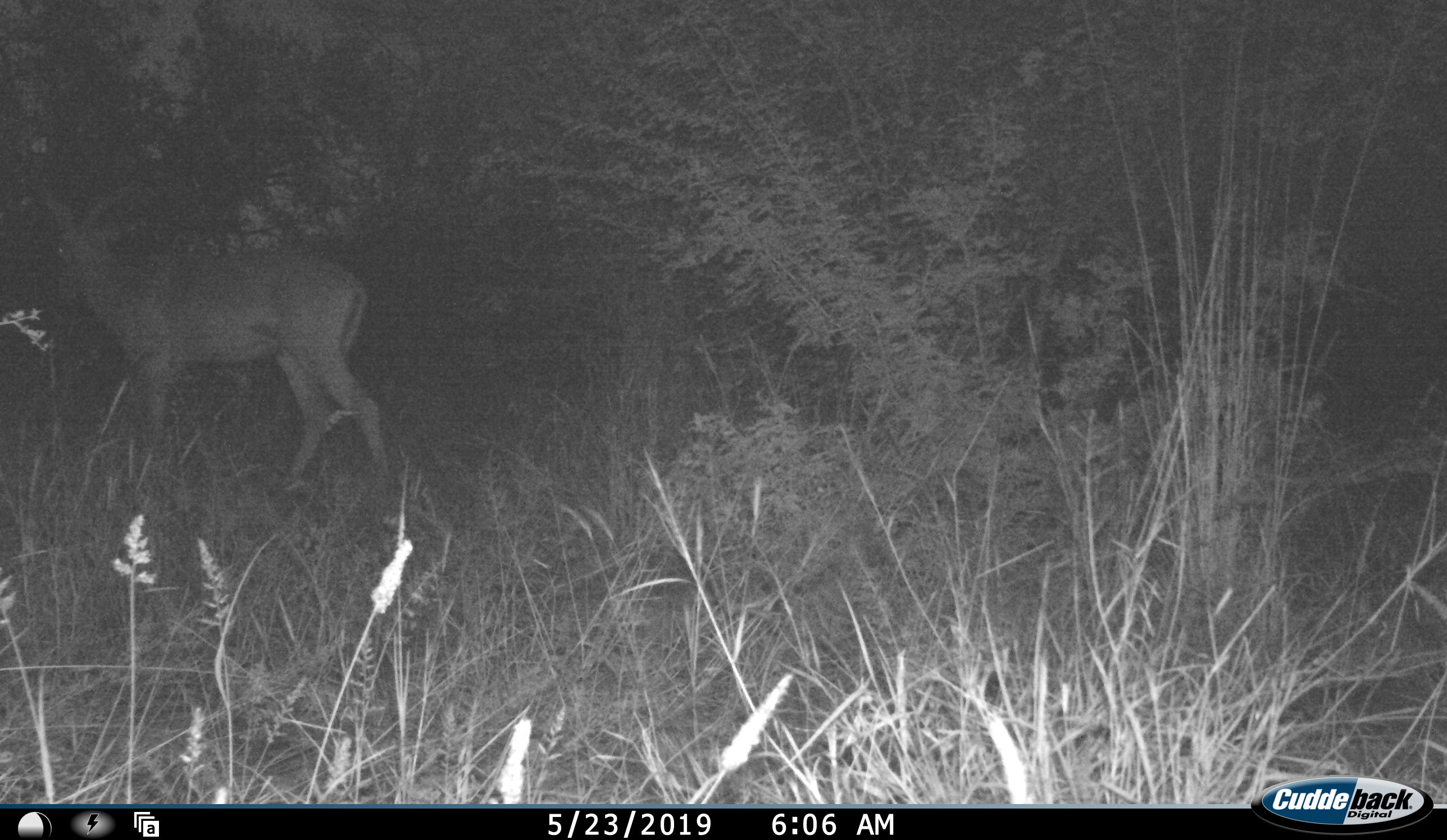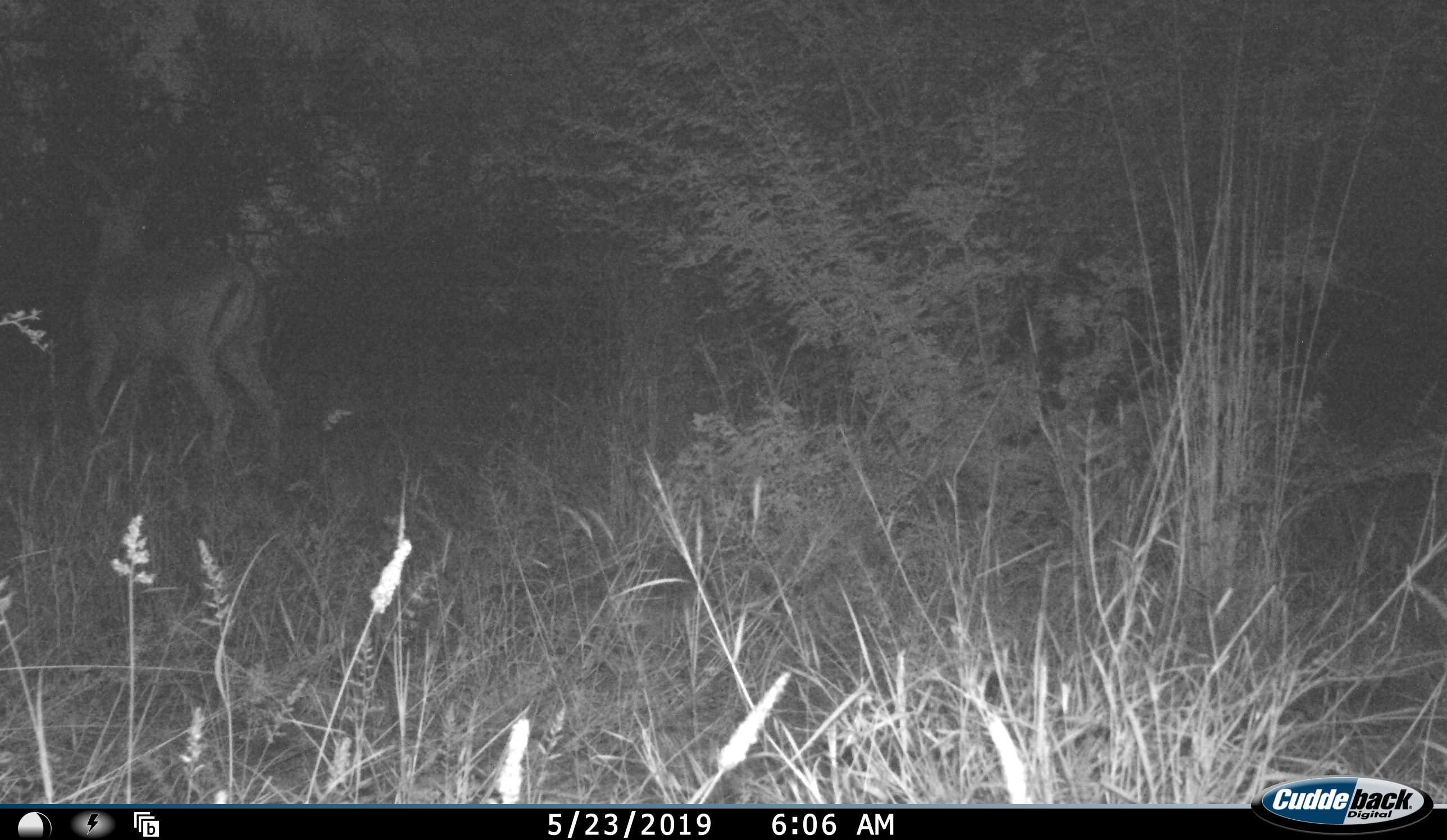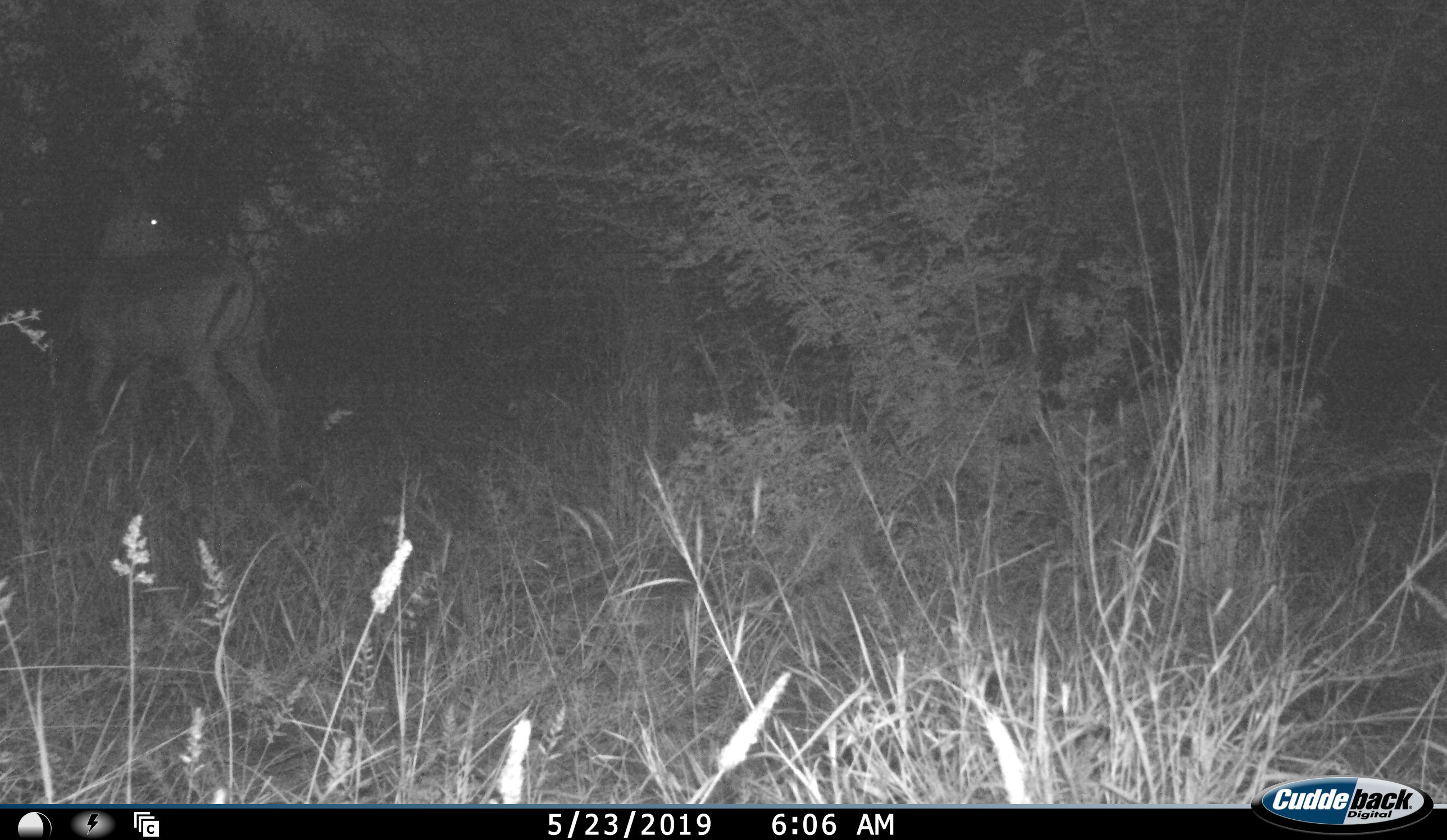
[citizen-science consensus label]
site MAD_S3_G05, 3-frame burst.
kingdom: Animalia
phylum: Chordata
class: Mammalia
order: Artiodactyla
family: Bovidae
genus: Aepyceros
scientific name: Aepyceros melampus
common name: impala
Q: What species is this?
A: Impala (Aepyceros melampus).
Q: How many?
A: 1.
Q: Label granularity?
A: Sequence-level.